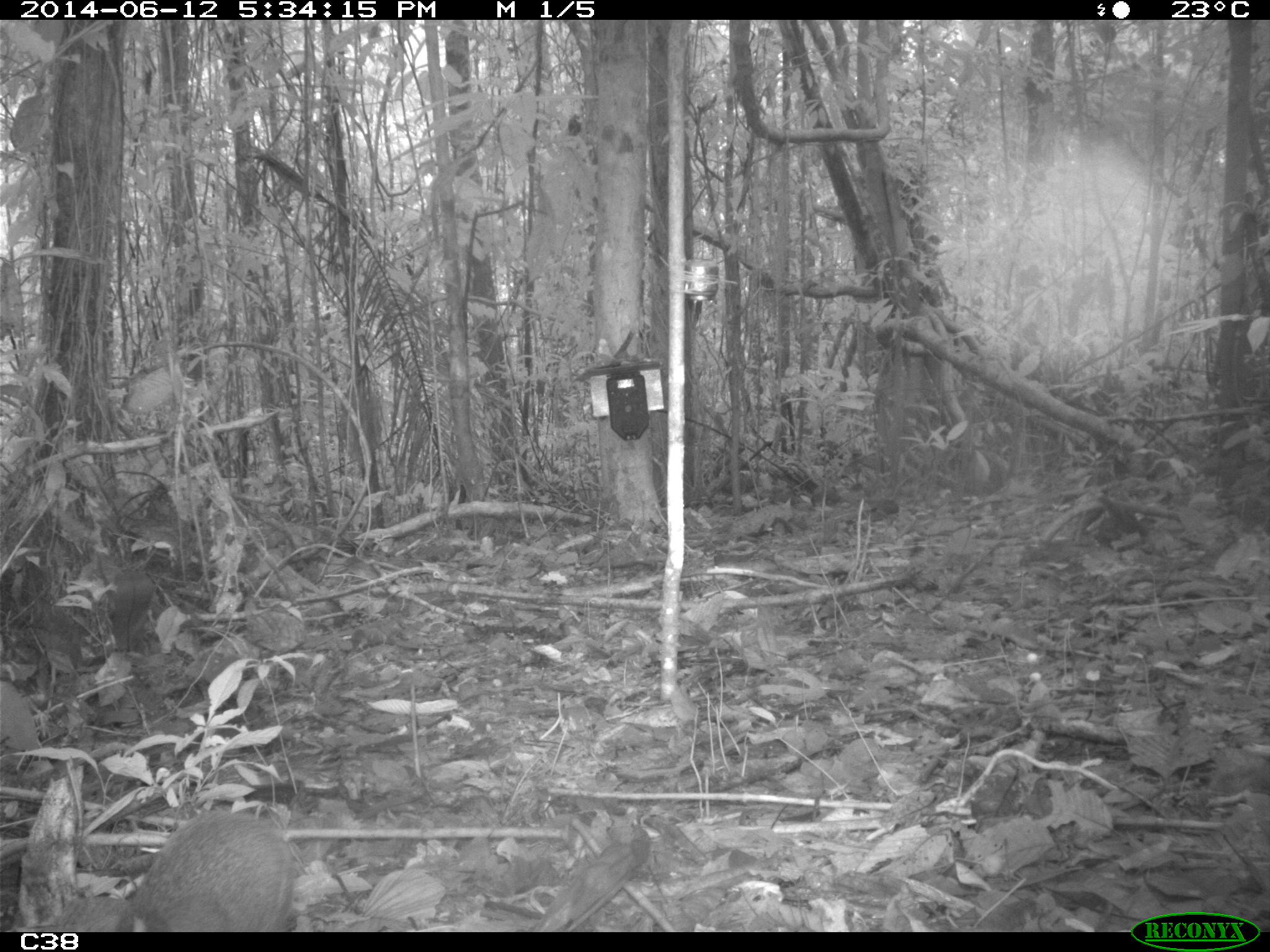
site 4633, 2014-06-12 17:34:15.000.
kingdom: Animalia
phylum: Chordata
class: Mammalia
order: Rodentia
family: Dasyproctidae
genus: Myoprocta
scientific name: Myoprocta pratti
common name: green acouchi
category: myoprocta pratii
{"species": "myoprocta pratii (green acouchi) (Myoprocta pratti)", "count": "1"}